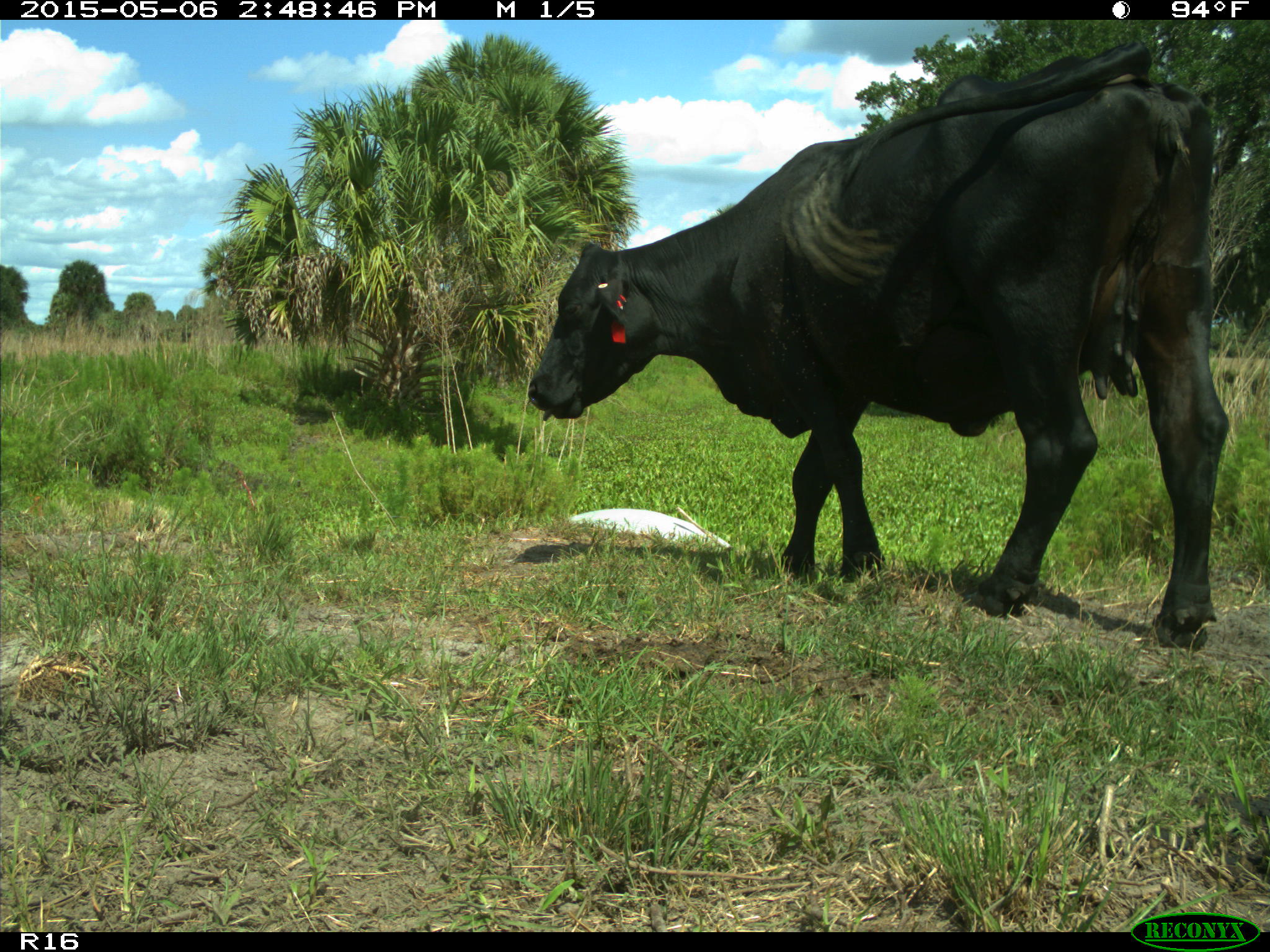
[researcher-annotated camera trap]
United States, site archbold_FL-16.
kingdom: Animalia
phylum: Chordata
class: Mammalia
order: Artiodactyla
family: Bovidae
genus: Bos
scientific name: Bos taurus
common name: domestic cow